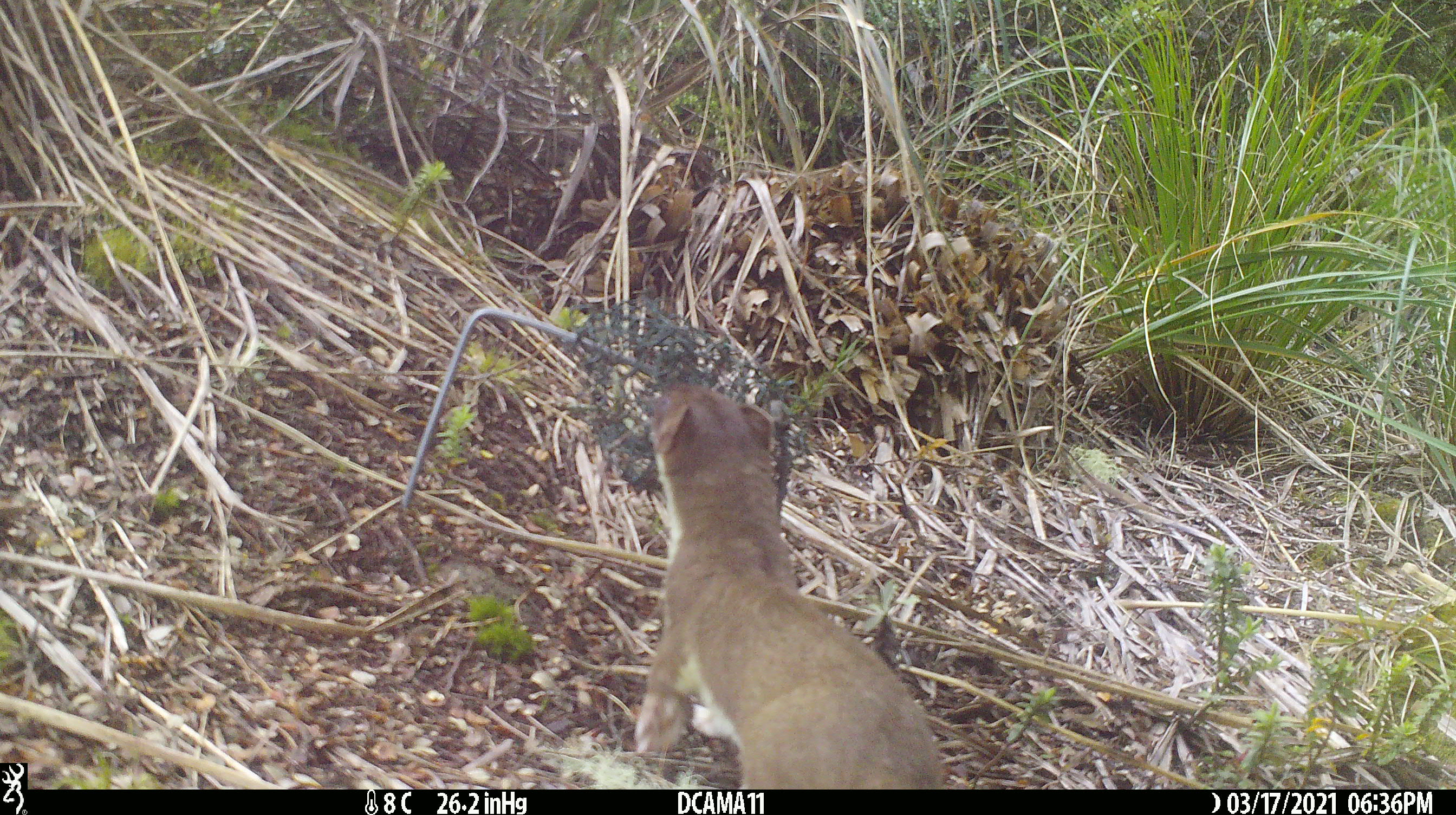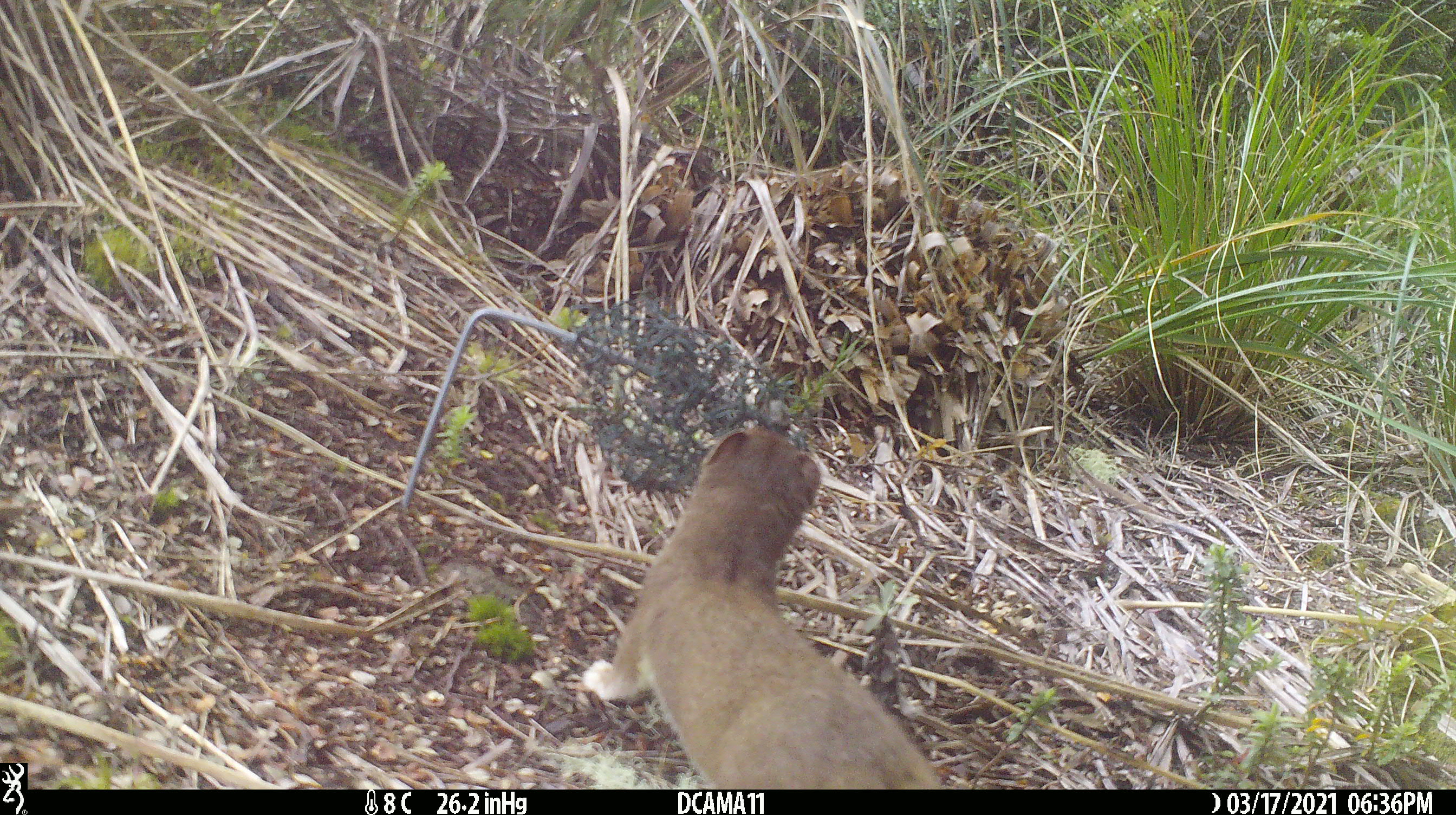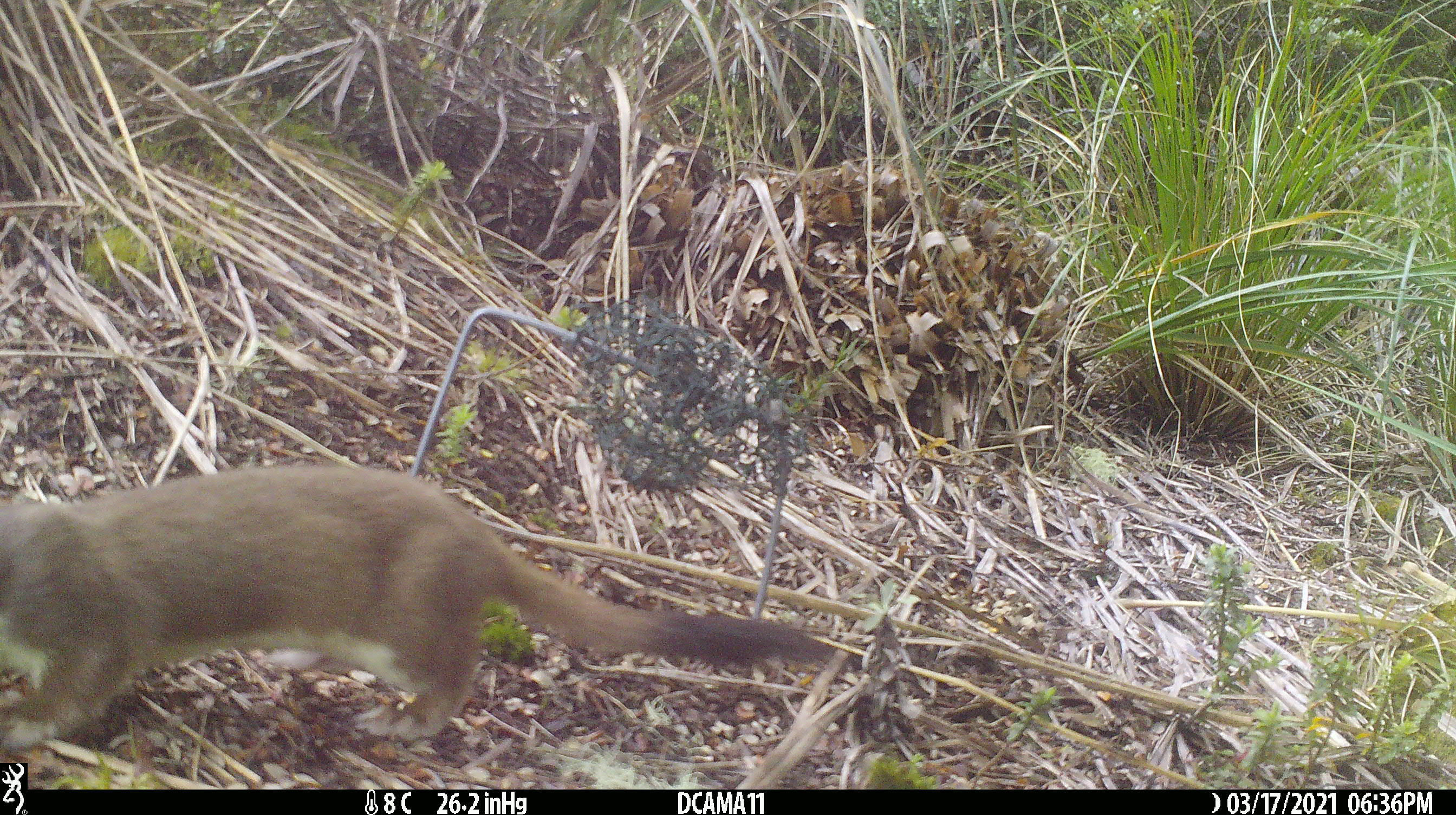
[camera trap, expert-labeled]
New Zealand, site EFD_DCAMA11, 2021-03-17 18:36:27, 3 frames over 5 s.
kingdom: Animalia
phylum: Chordata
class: Mammalia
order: Carnivora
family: Mustelidae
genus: Mustela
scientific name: Mustela erminea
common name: stoat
Stoat (Mustela erminea).